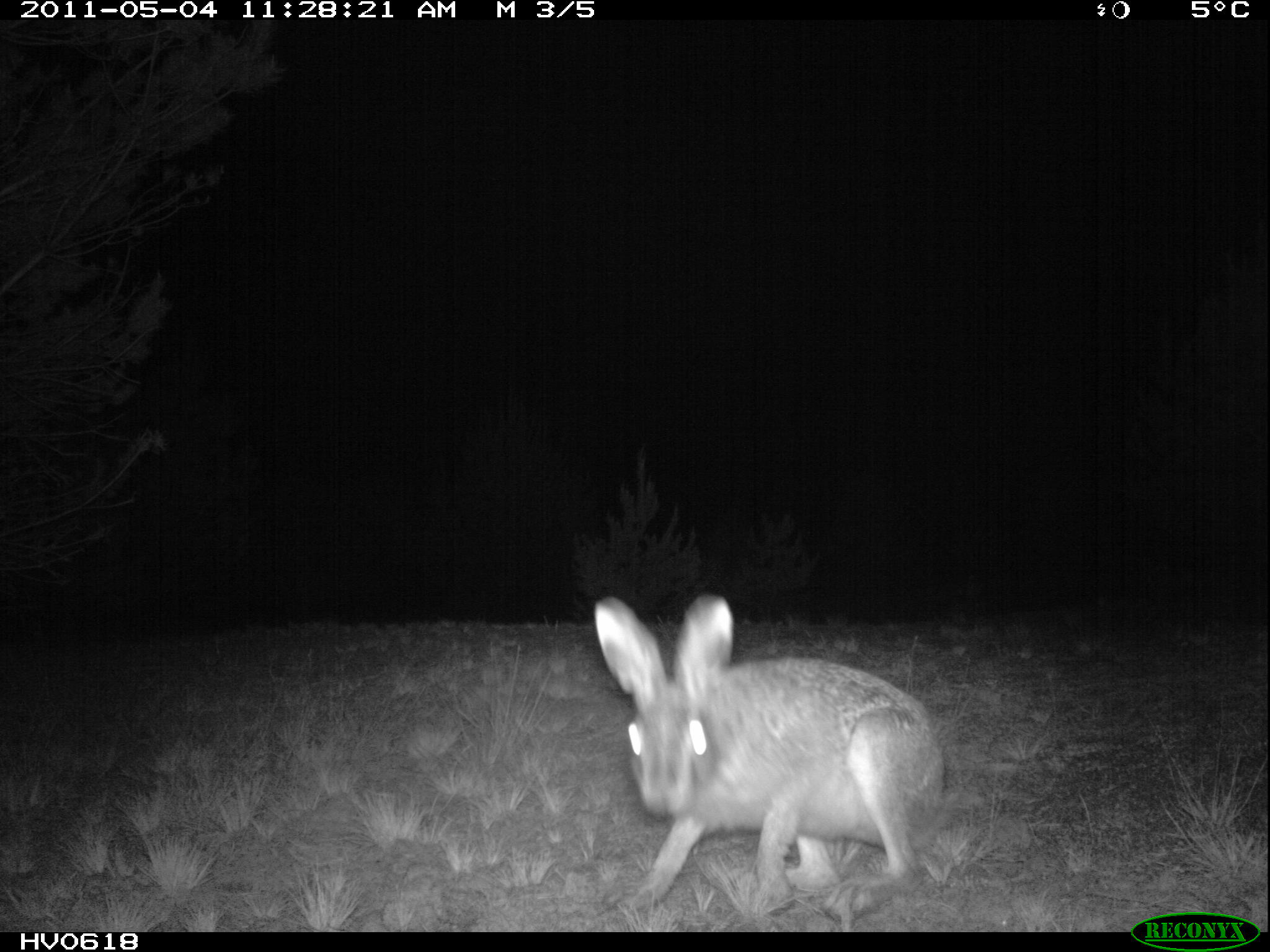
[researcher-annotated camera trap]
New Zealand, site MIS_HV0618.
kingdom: Animalia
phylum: Chordata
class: Mammalia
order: Lagomorpha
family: Leporidae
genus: Lepus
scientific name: Lepus europaeus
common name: brown hare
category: hare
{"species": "hare (brown hare) (Lepus europaeus)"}